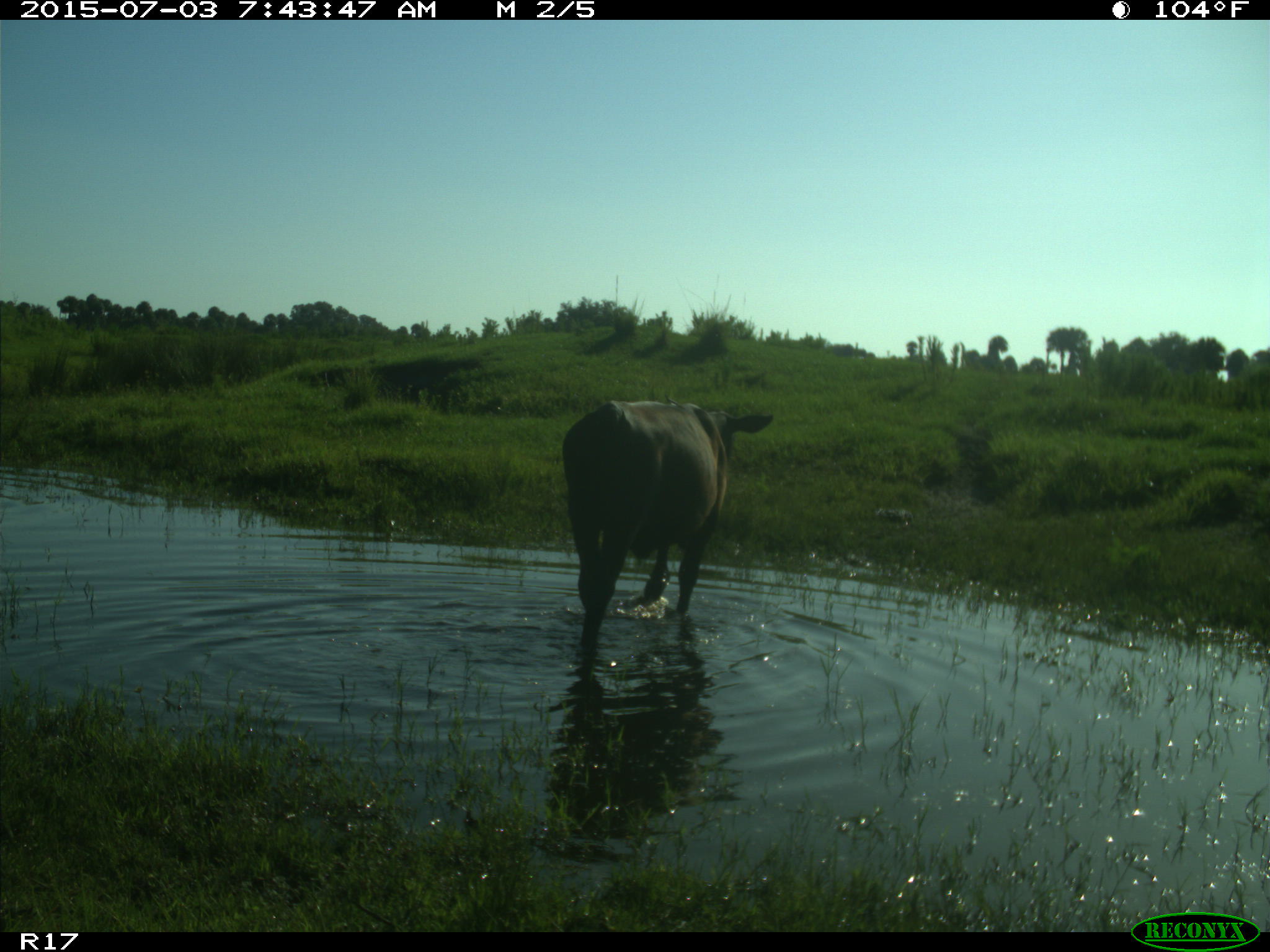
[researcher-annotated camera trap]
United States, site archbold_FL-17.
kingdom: Animalia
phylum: Chordata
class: Mammalia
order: Artiodactyla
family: Bovidae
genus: Bos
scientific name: Bos taurus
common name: domestic cow